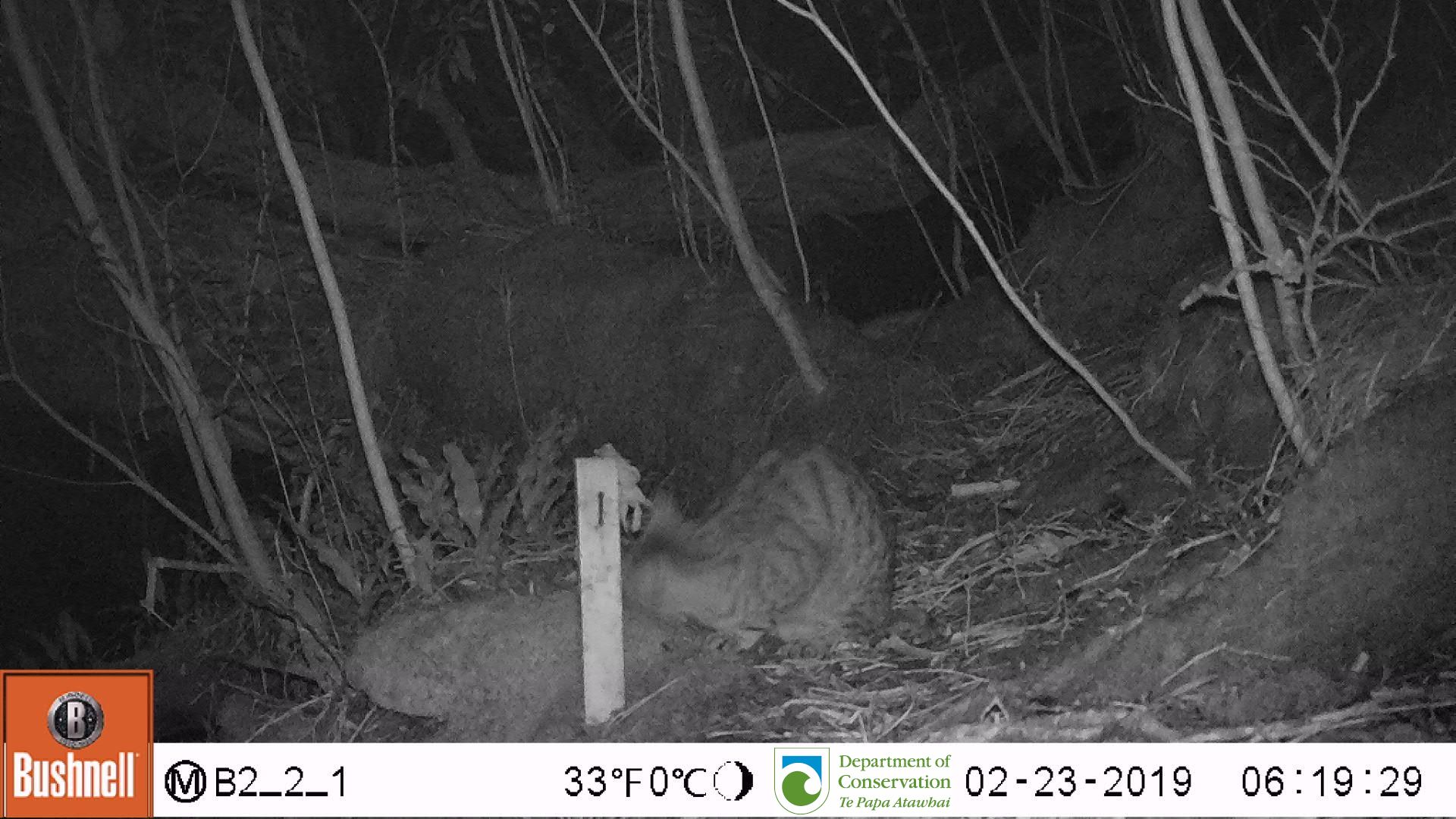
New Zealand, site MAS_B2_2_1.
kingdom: Animalia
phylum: Chordata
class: Mammalia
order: Carnivora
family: Felidae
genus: Felis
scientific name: Felis catus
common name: domestic cat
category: cat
Cat (domestic cat) (Felis catus).